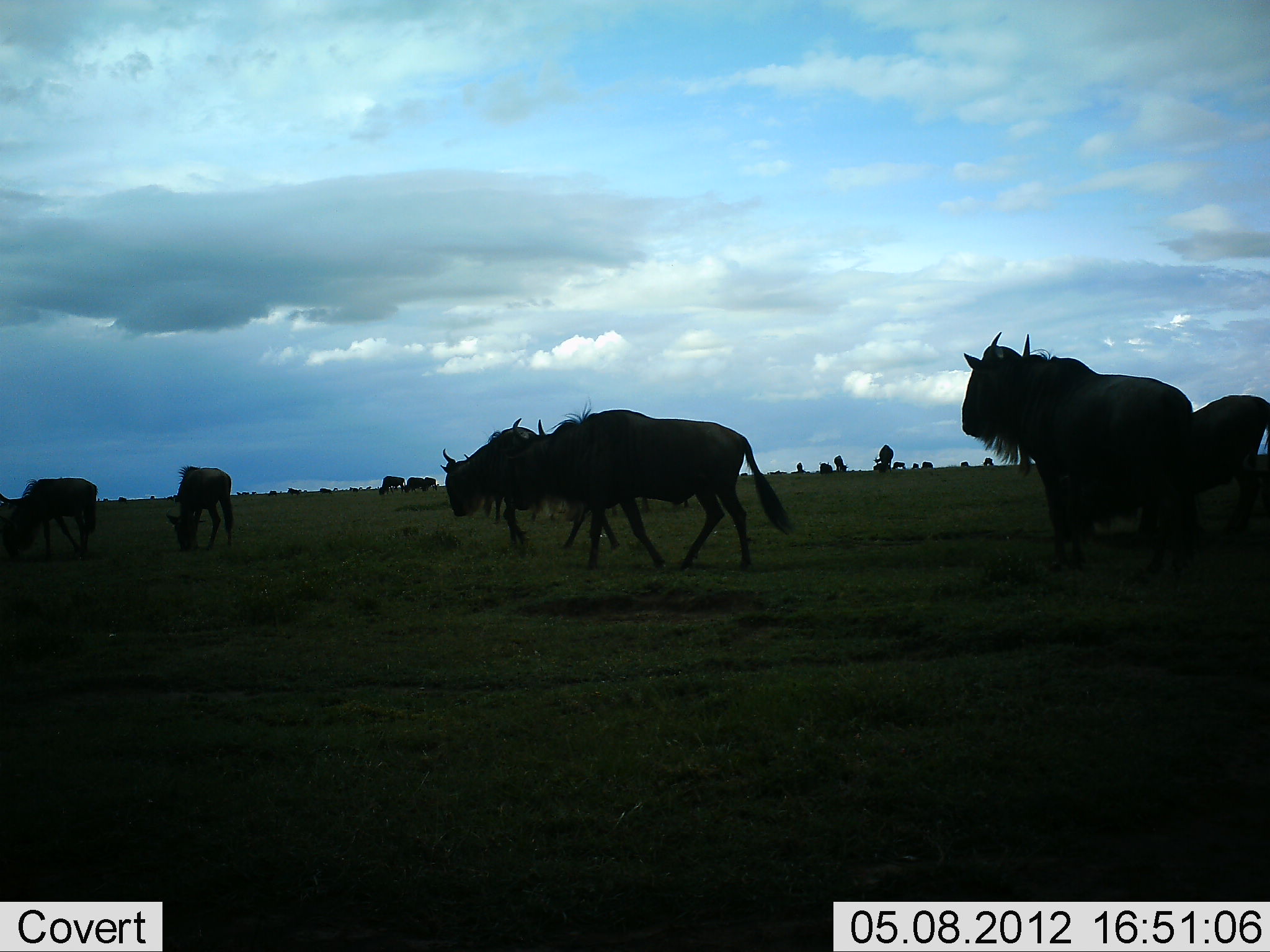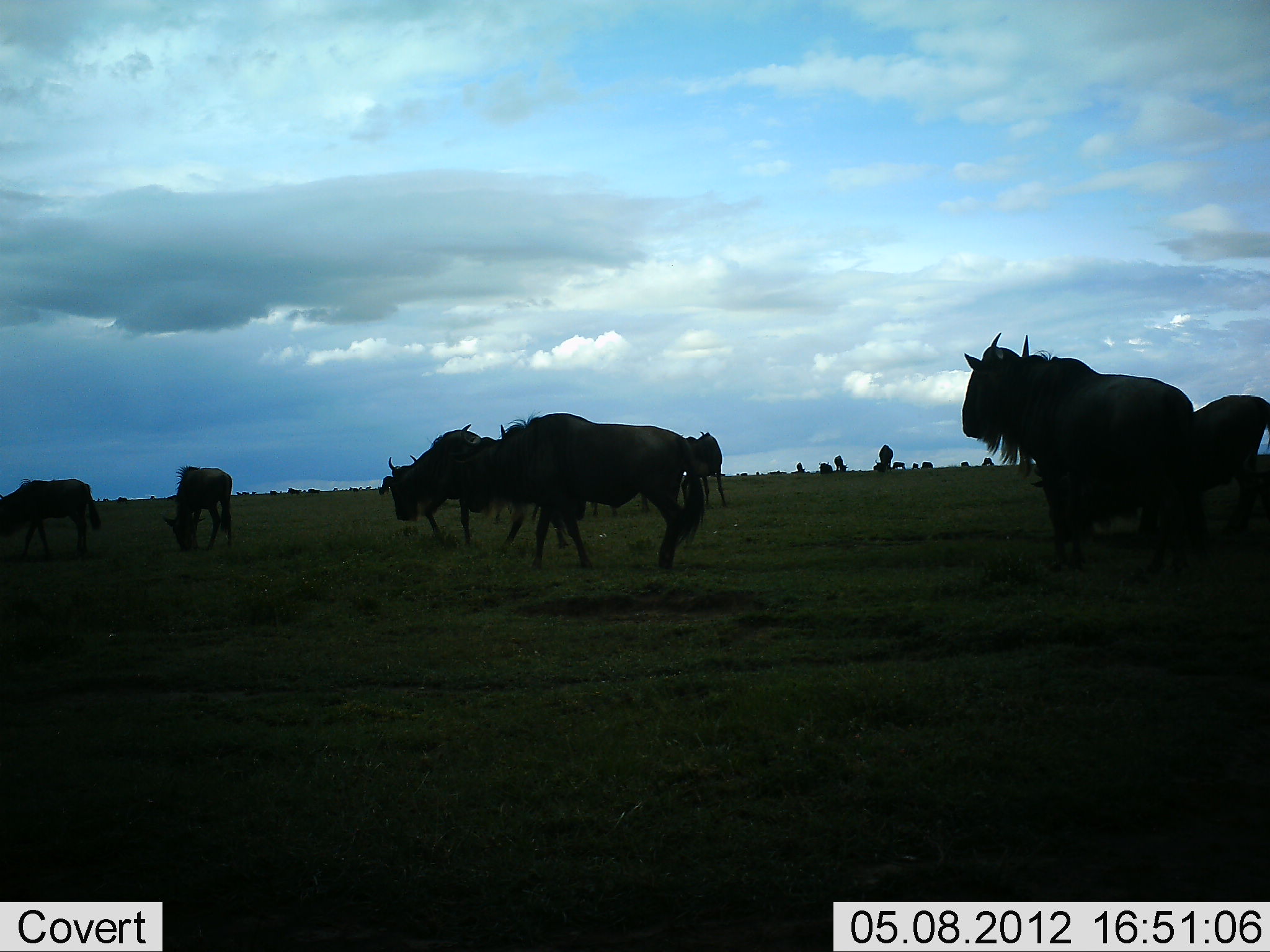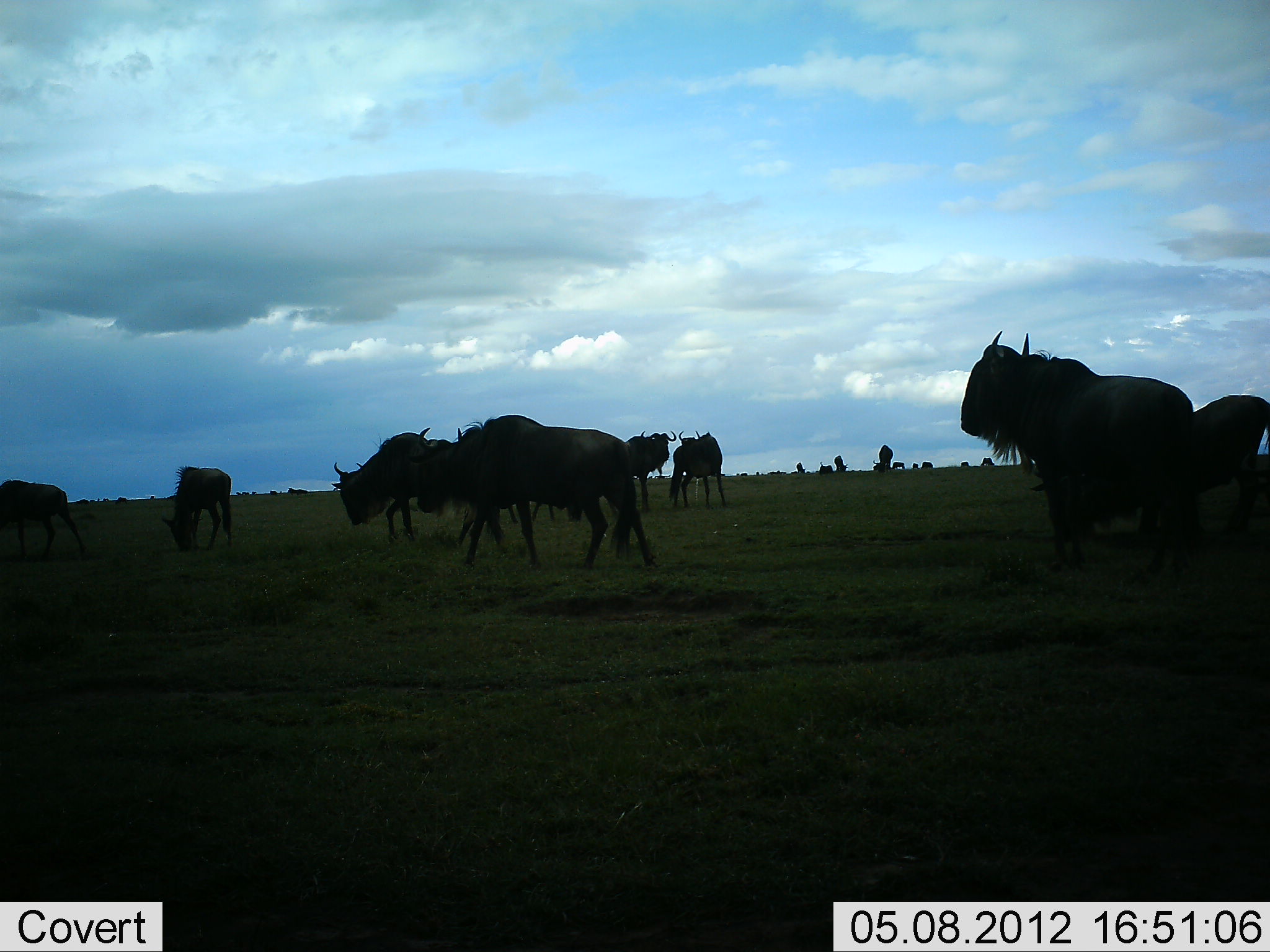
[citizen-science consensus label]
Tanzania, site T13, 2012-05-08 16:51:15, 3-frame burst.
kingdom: Animalia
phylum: Chordata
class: Mammalia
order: Artiodactyla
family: Bovidae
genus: Connochaetes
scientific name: Connochaetes taurinus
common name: blue wildebeest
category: wildebeest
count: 11-50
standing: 70%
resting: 10%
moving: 100%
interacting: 10%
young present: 10%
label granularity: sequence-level